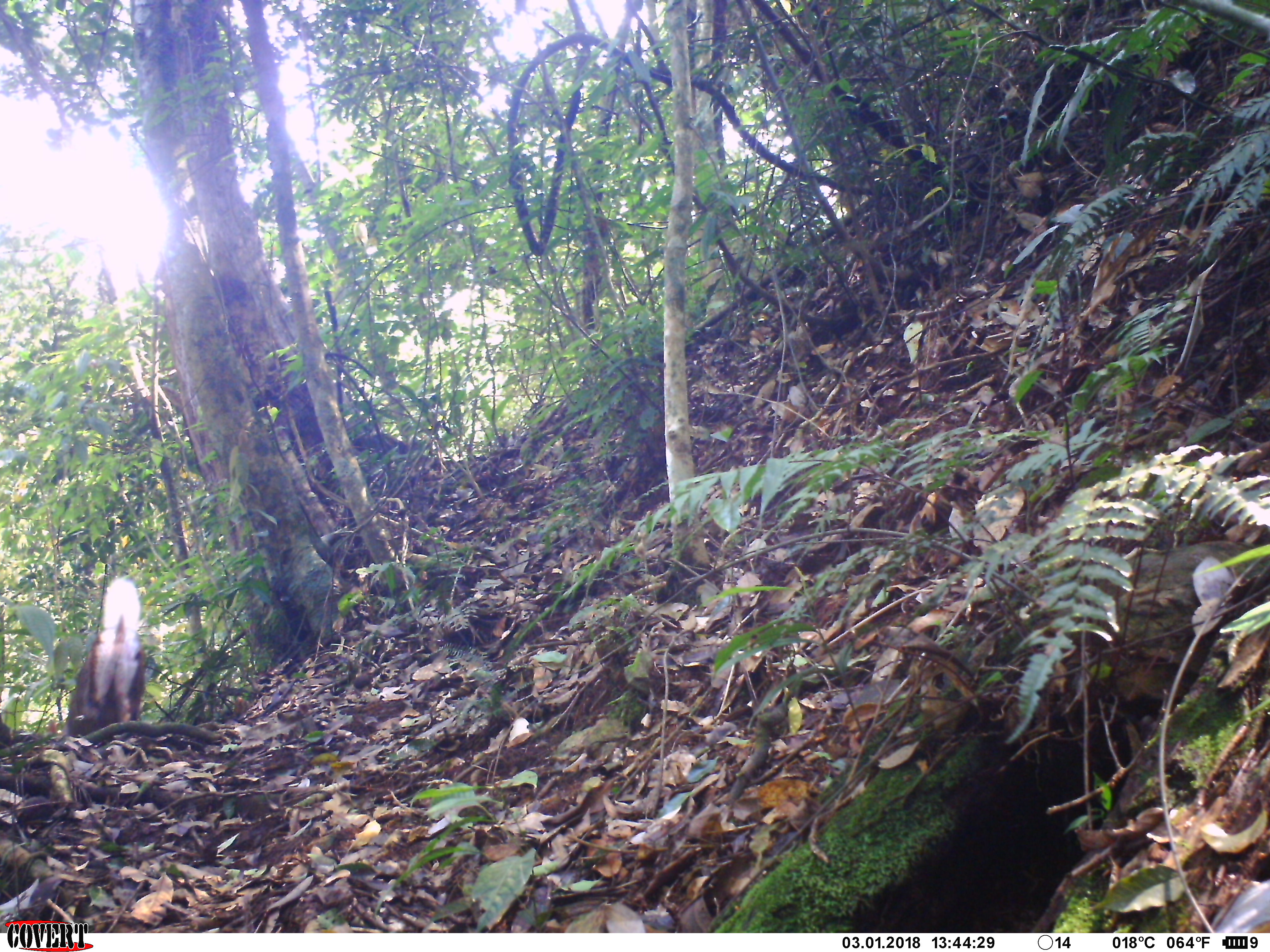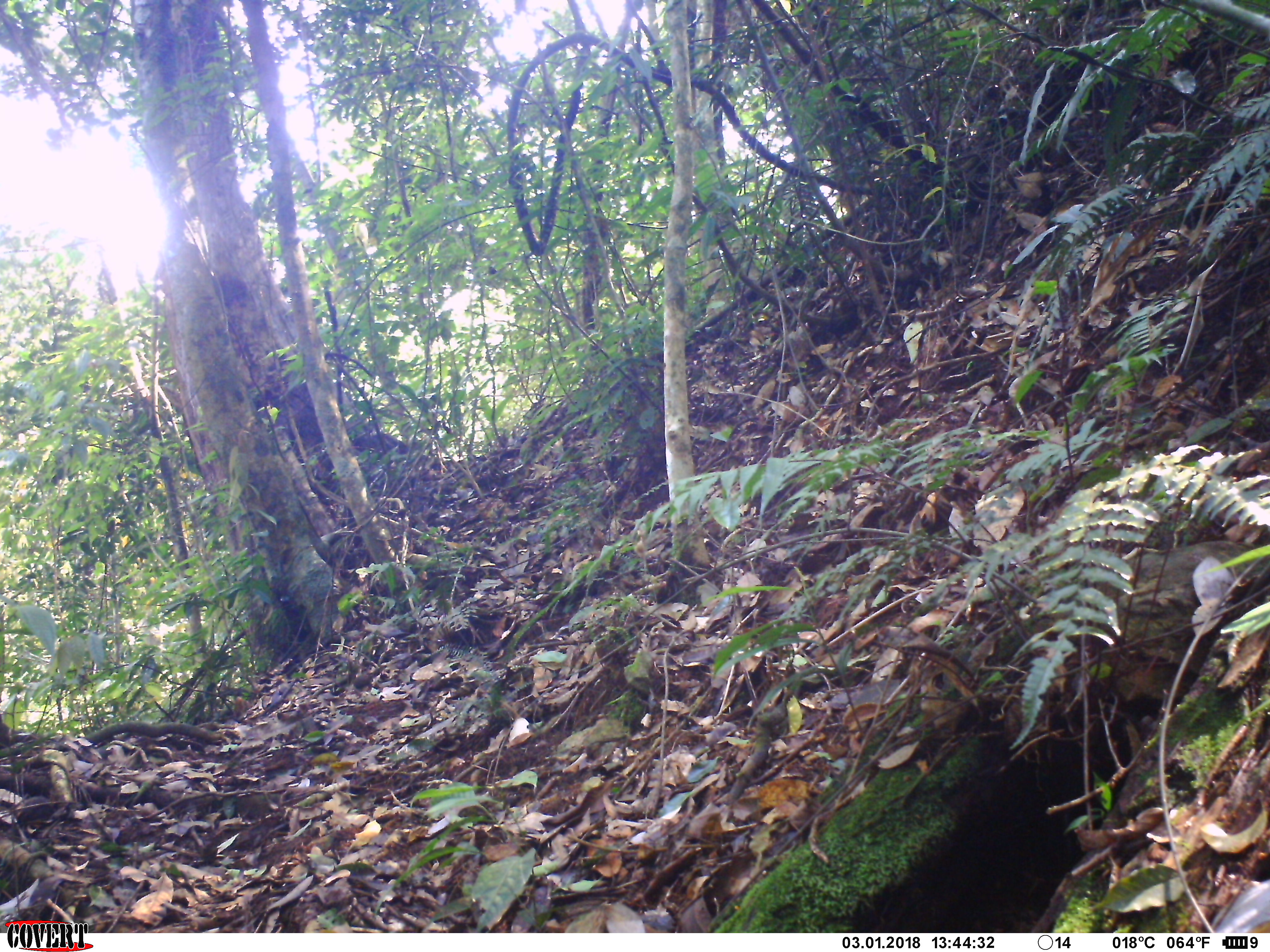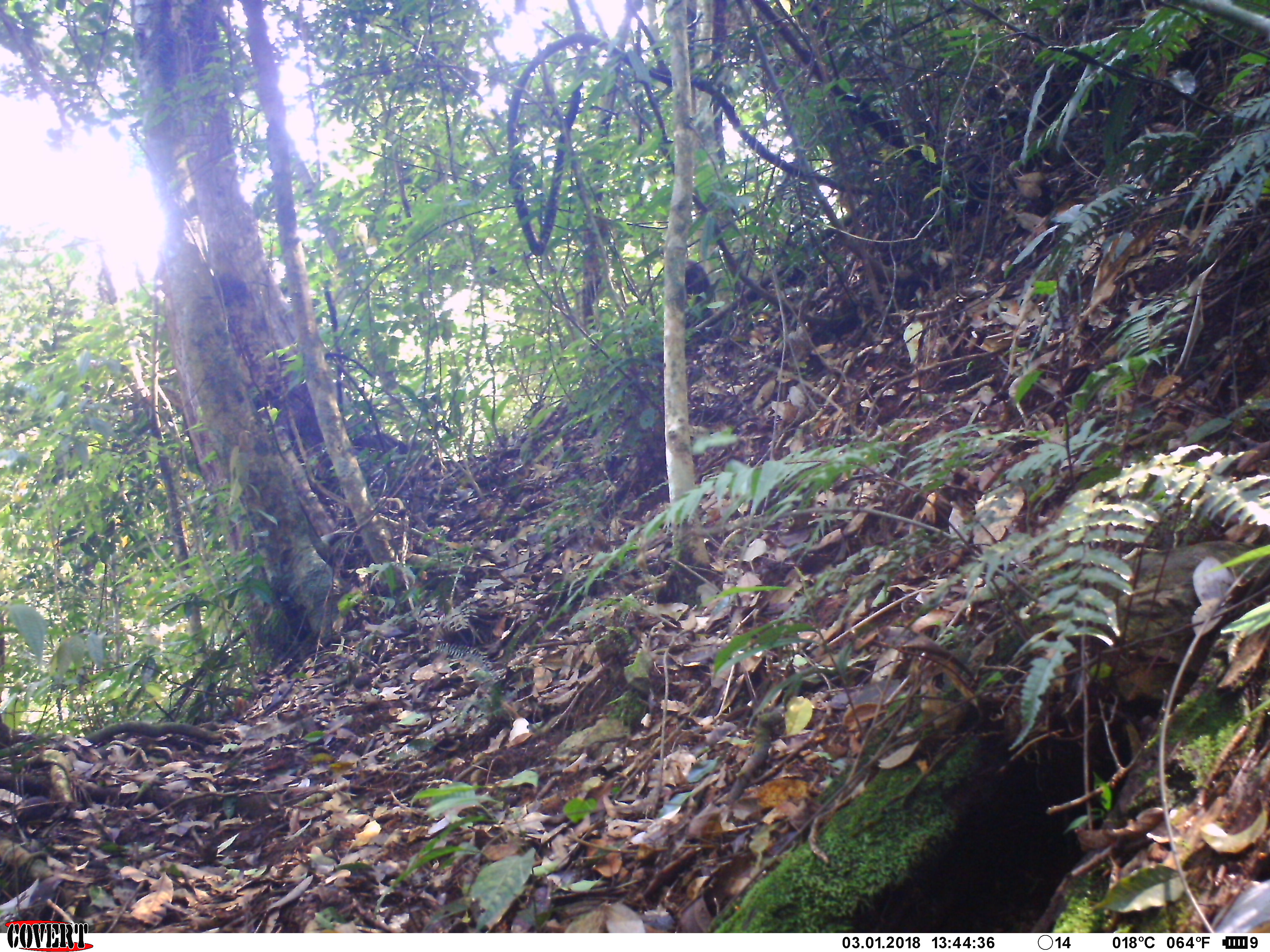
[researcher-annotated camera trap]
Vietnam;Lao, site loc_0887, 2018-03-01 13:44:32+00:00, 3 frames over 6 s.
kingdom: Animalia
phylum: Chordata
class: Mammalia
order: Artiodactyla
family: Cervidae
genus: Muntiacus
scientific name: Muntiacus rooseveltorum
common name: roosevelt's muntjac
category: roosevelts muntjac group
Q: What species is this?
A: Roosevelts muntjac group (roosevelt's muntjac) (Muntiacus rooseveltorum).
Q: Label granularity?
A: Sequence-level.